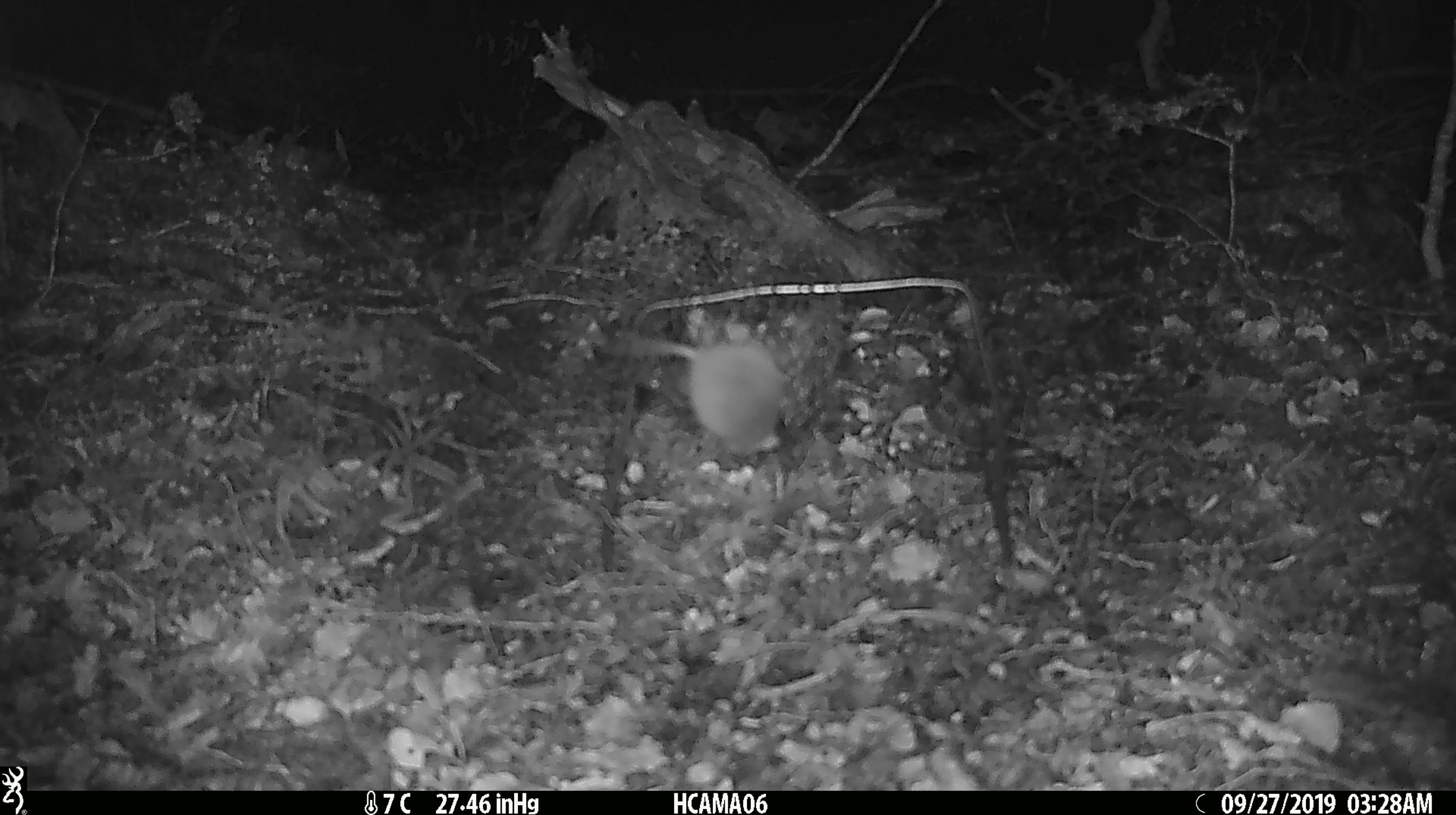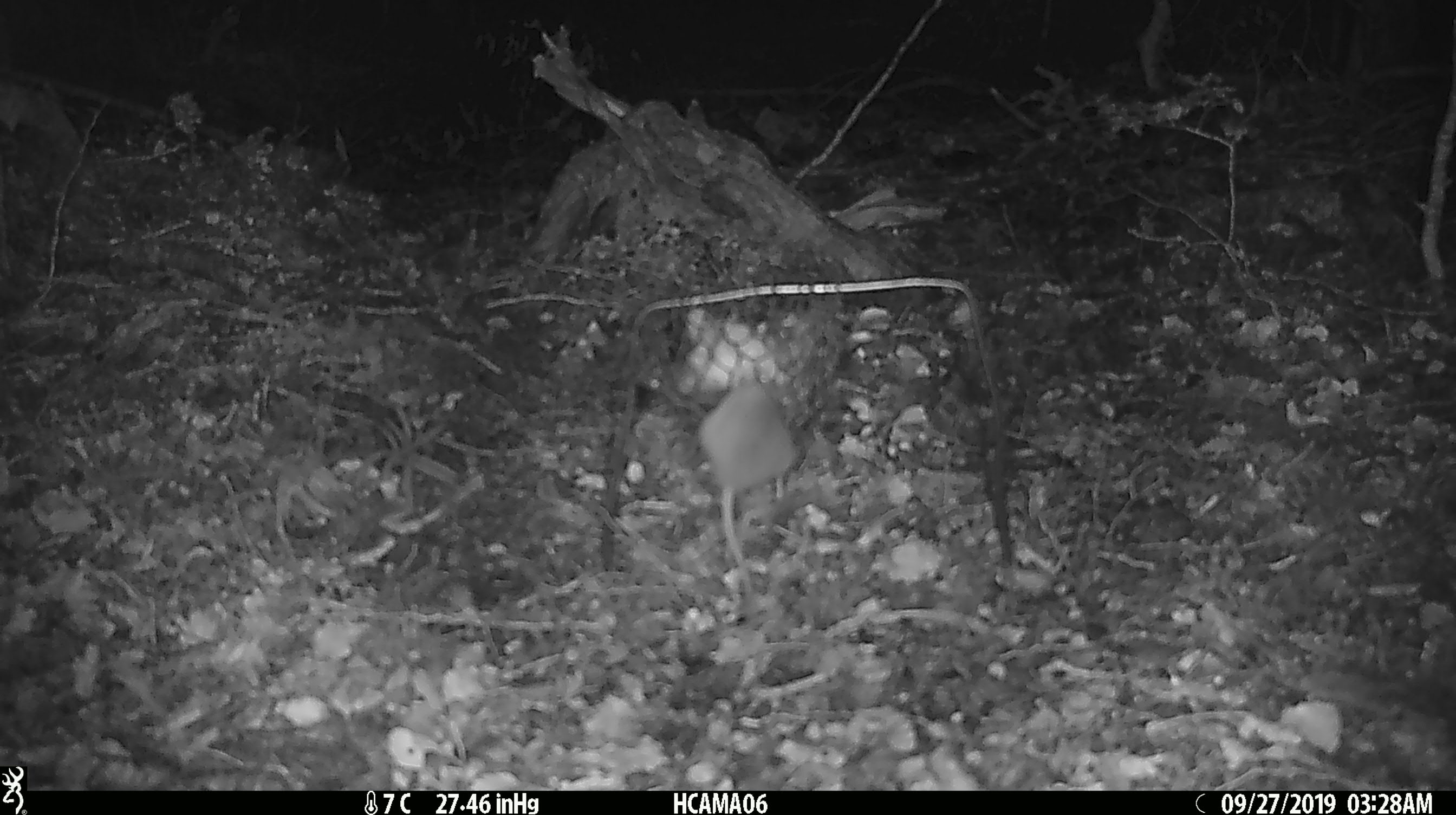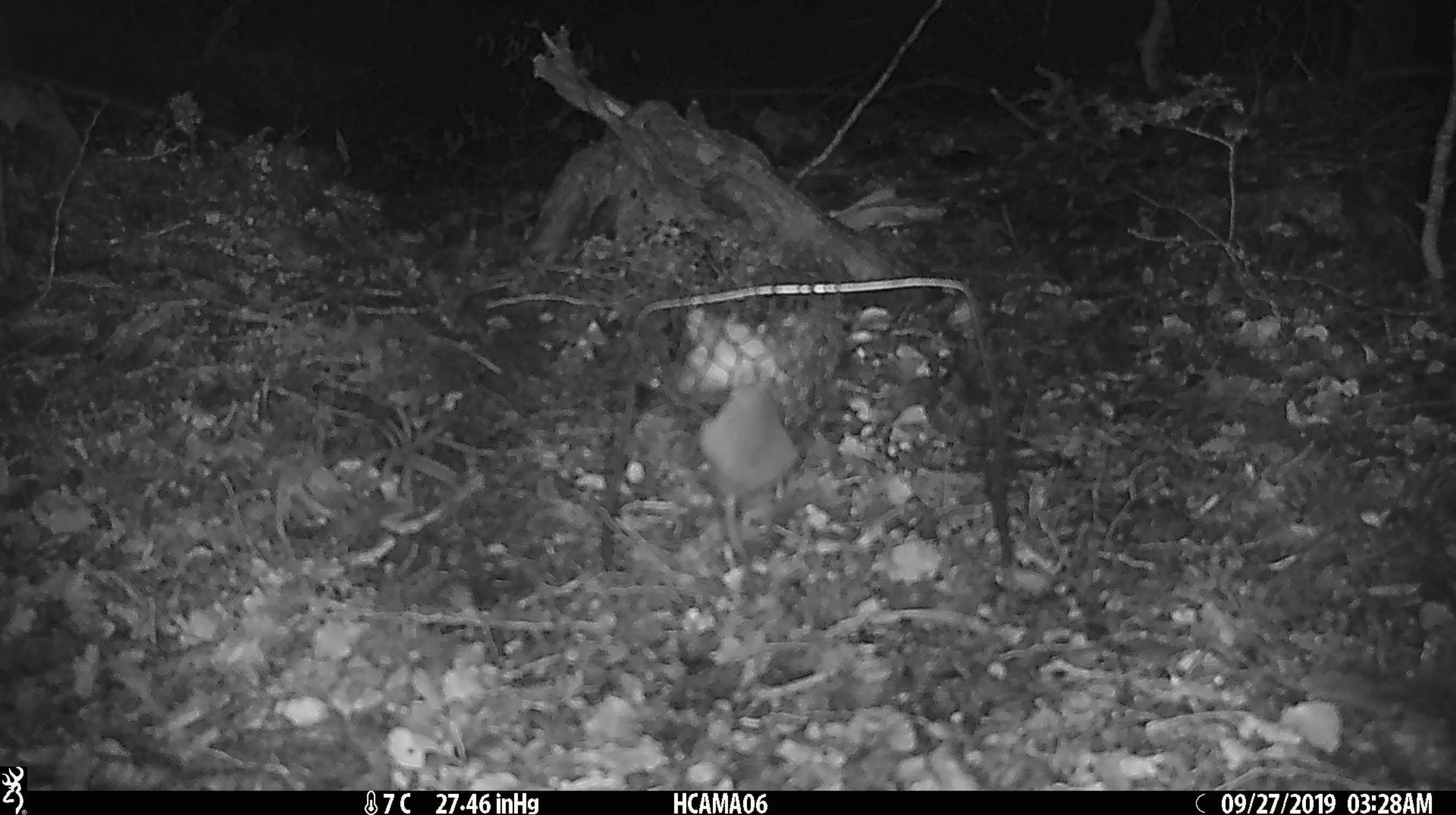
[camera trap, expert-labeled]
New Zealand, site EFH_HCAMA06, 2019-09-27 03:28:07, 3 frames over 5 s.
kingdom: Animalia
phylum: Chordata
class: Mammalia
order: Rodentia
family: Muridae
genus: Mus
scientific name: Mus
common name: mouse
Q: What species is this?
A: Mouse (Mus).